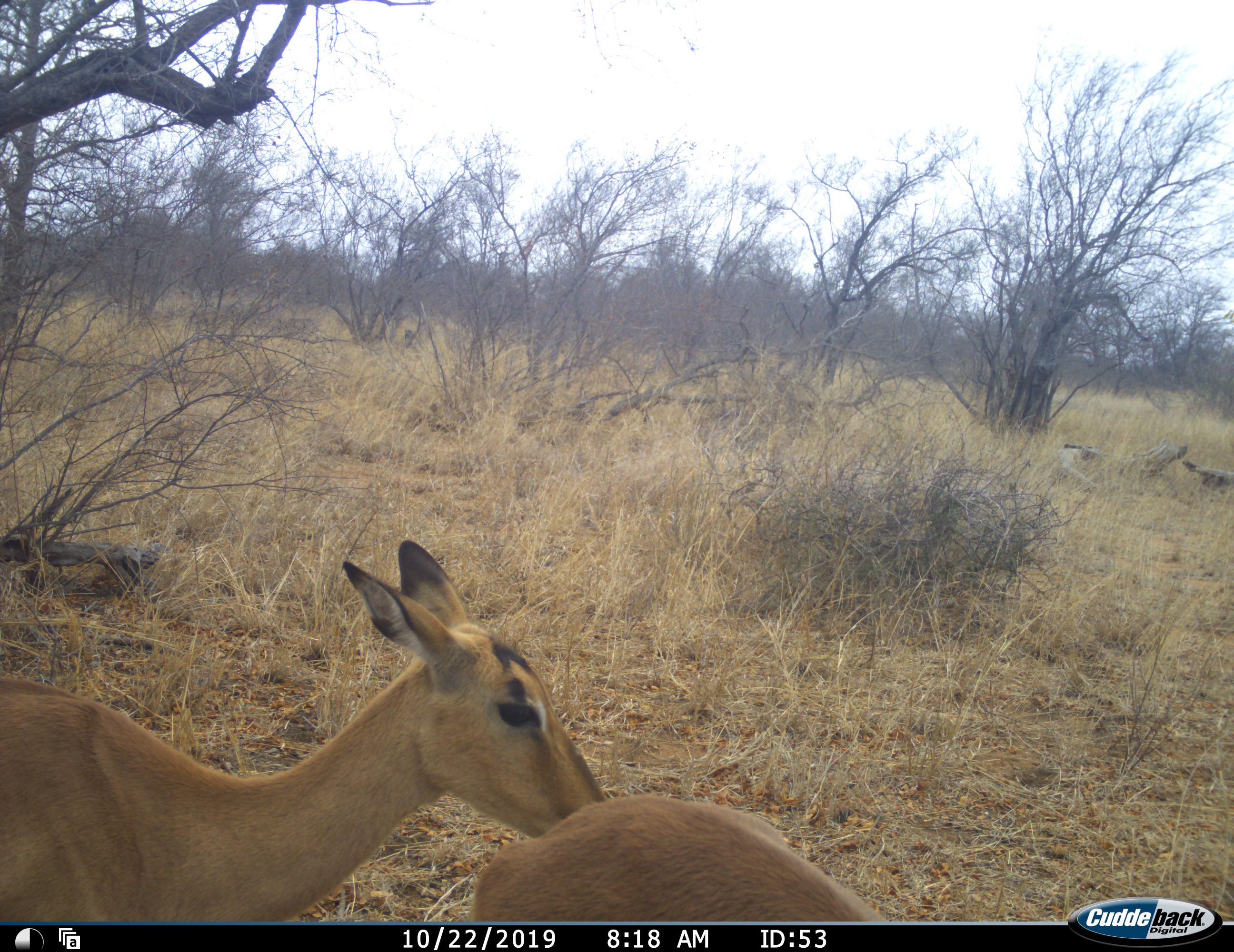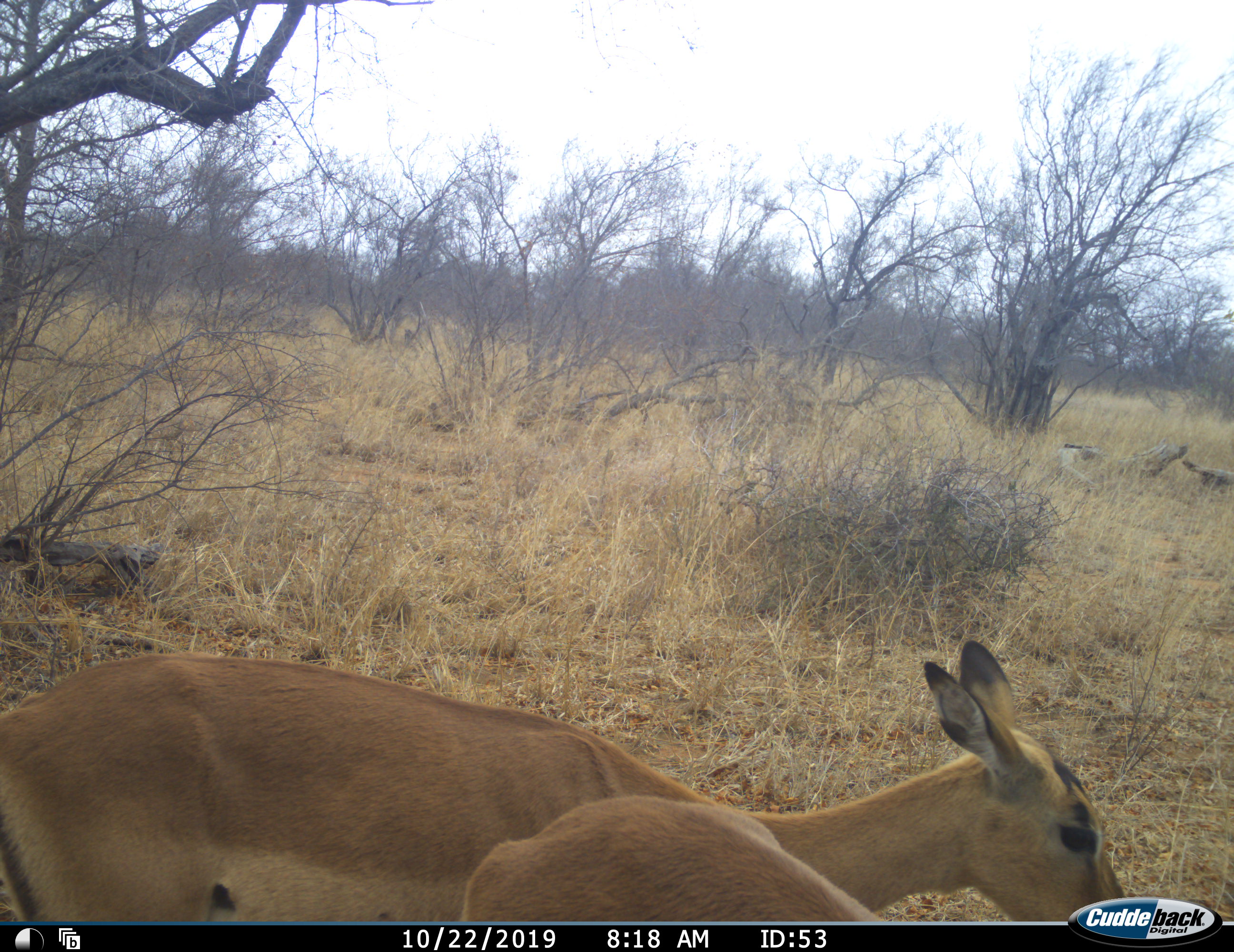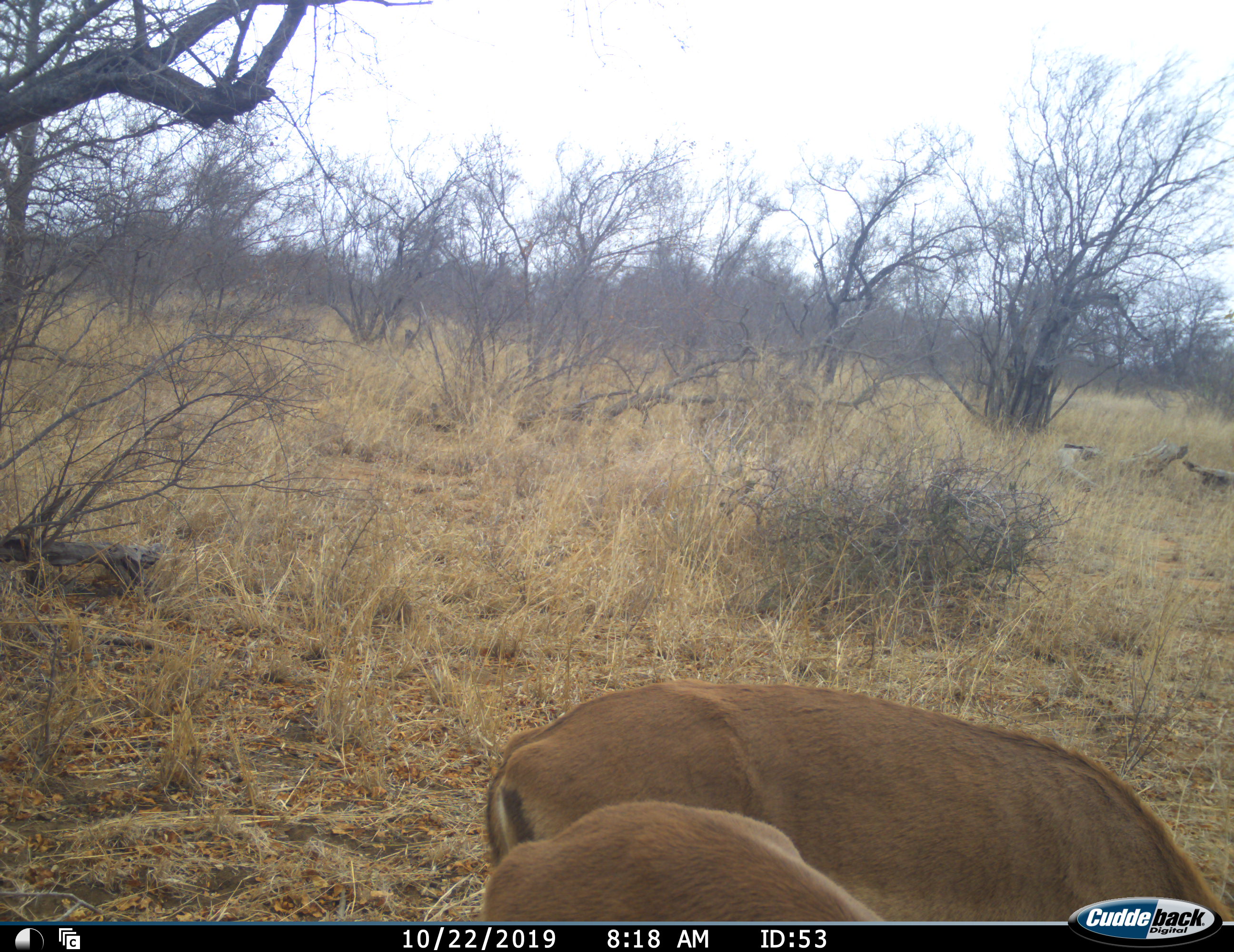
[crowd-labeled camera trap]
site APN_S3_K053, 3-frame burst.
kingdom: Animalia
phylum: Chordata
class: Mammalia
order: Artiodactyla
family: Bovidae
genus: Aepyceros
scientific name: Aepyceros melampus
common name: impala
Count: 2.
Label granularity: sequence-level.